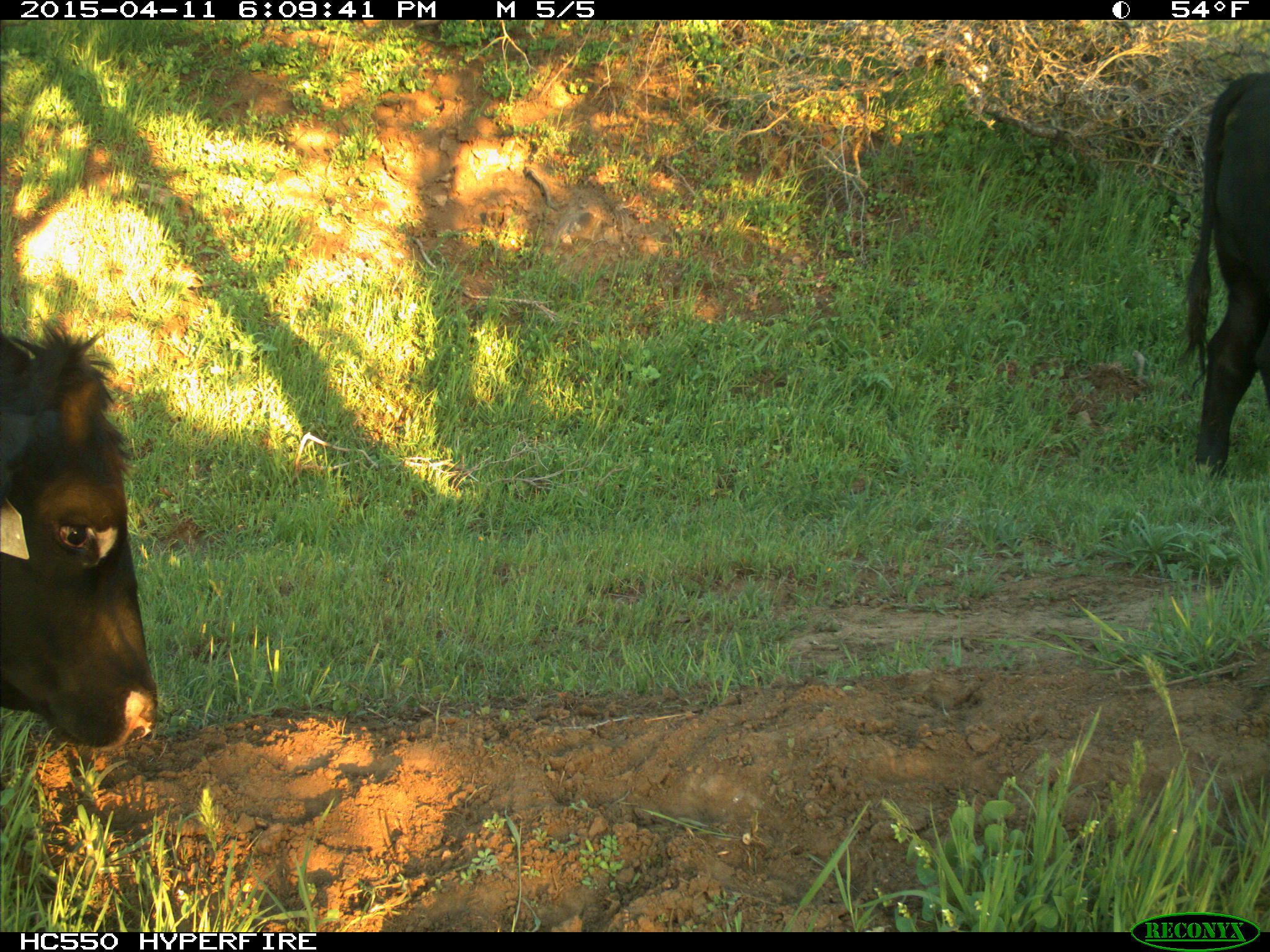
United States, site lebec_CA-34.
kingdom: Animalia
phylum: Chordata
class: Mammalia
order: Artiodactyla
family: Bovidae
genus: Bos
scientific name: Bos taurus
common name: domestic cow